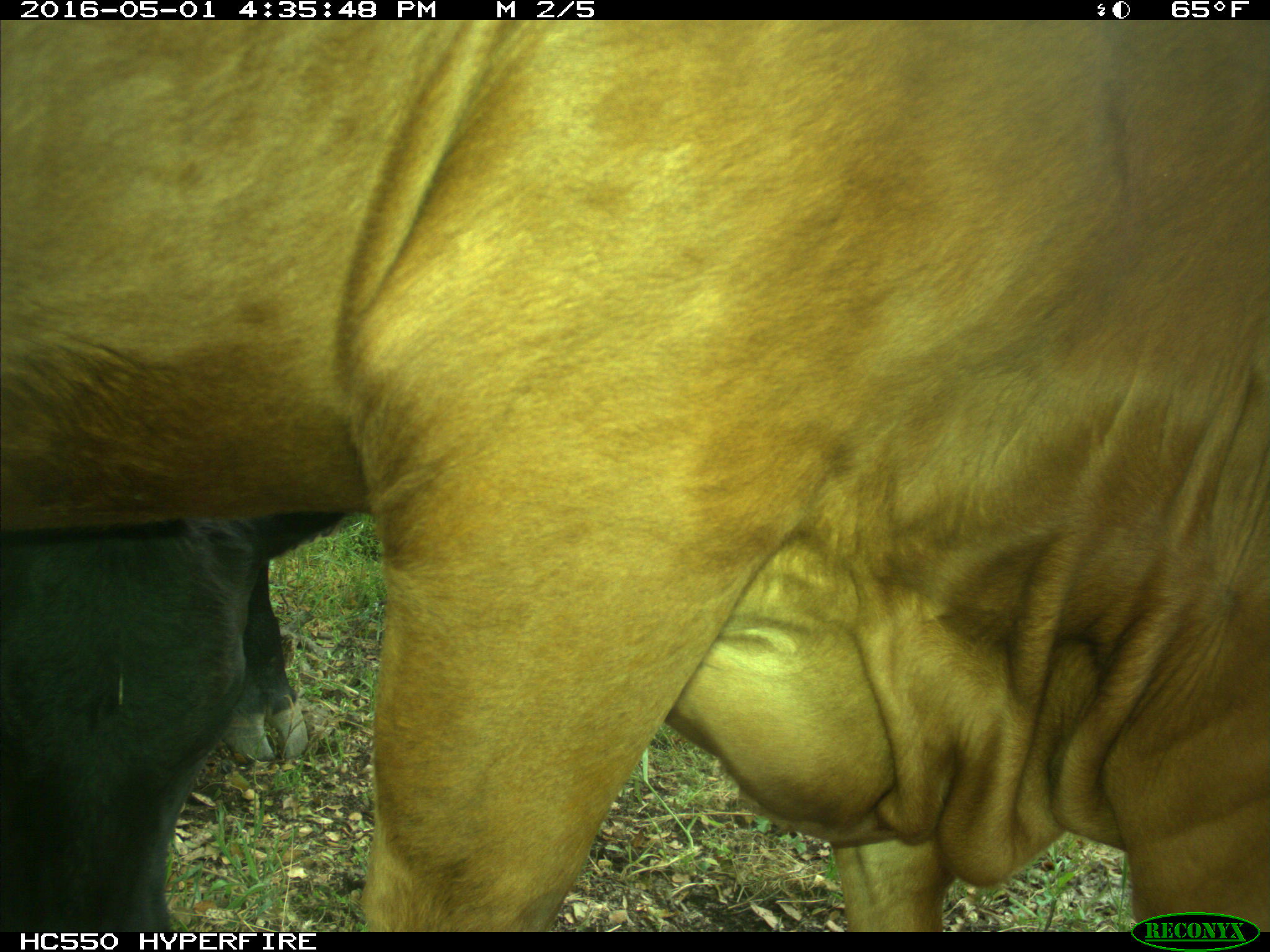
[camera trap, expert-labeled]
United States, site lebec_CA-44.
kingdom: Animalia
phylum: Chordata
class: Mammalia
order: Artiodactyla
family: Bovidae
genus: Bos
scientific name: Bos taurus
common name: domestic cow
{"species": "Bos taurus (domestic cow)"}